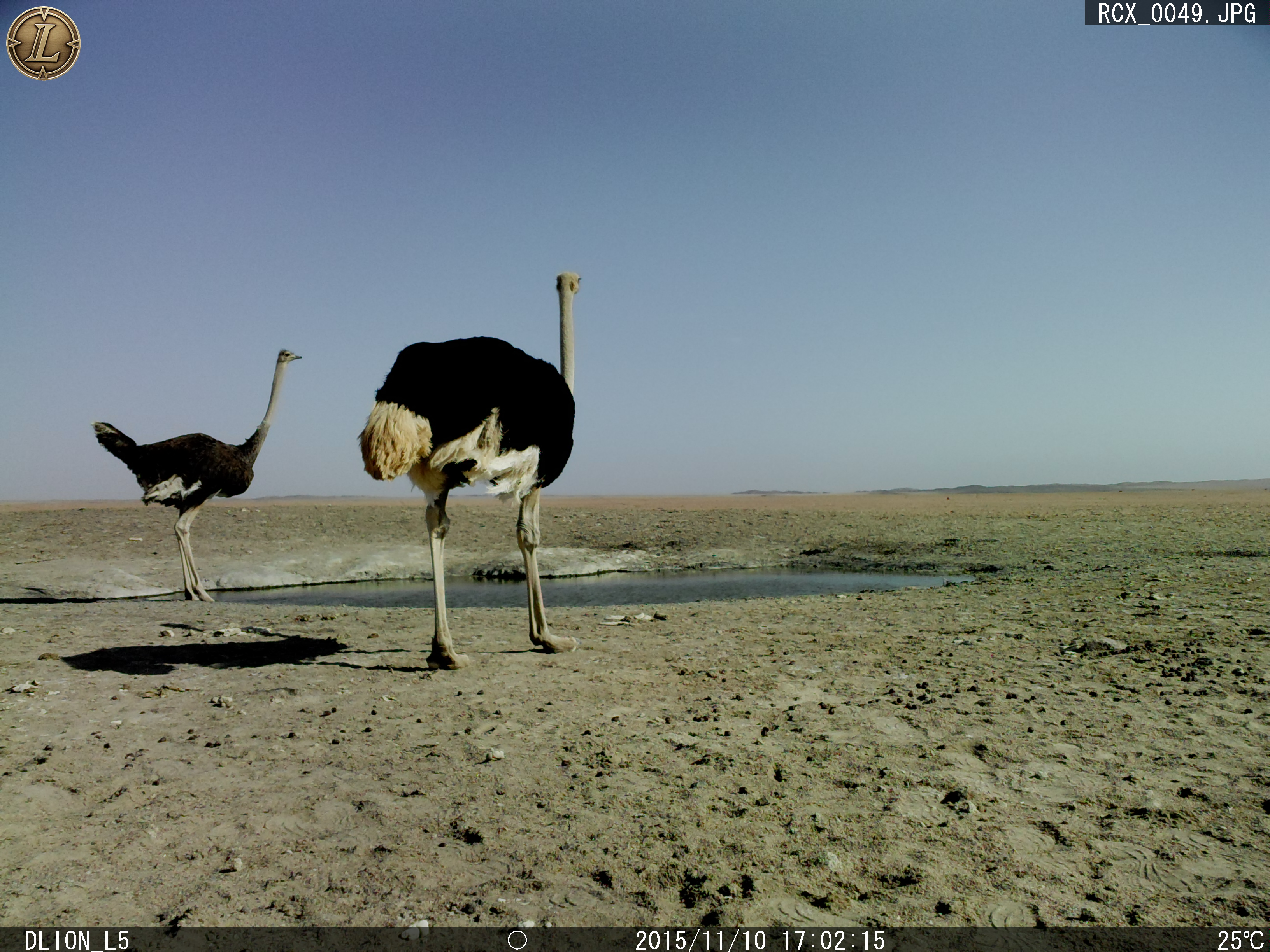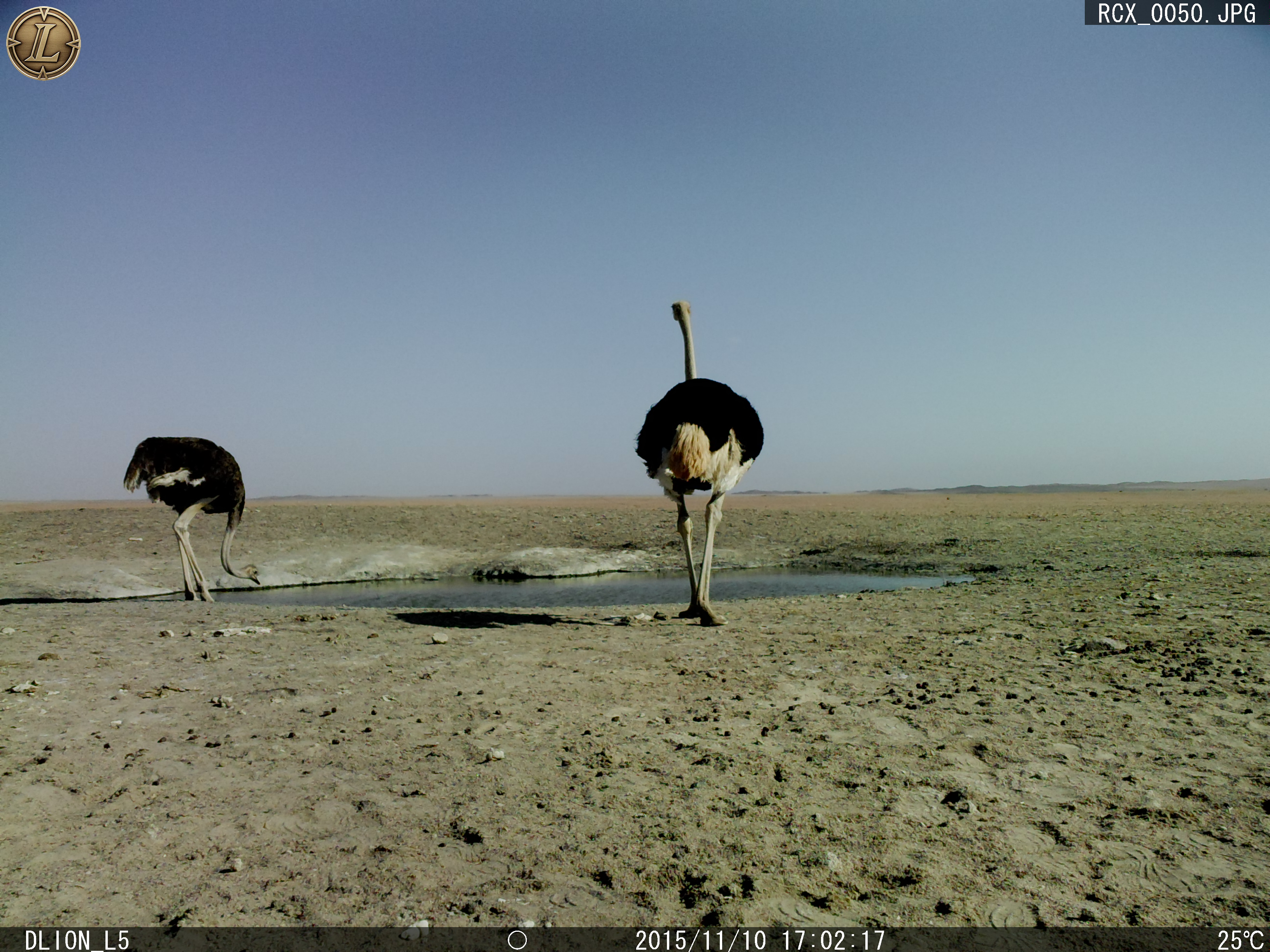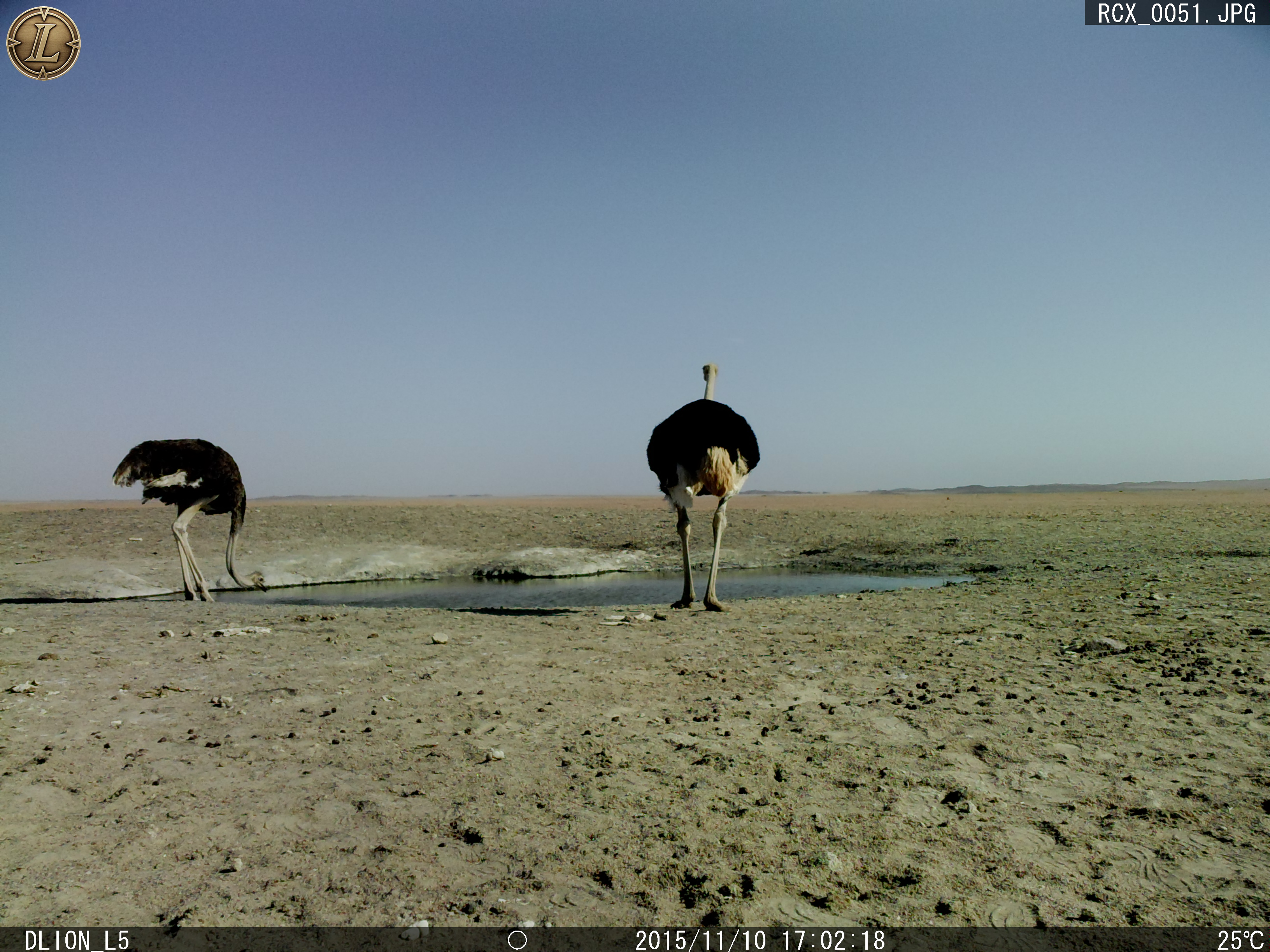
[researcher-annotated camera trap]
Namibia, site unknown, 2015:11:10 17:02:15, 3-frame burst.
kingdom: Animalia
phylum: Chordata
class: Aves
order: Struthioniformes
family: Struthionidae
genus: Struthio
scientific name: Struthio camelus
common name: common ostrich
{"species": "Struthio camelus (common ostrich)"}